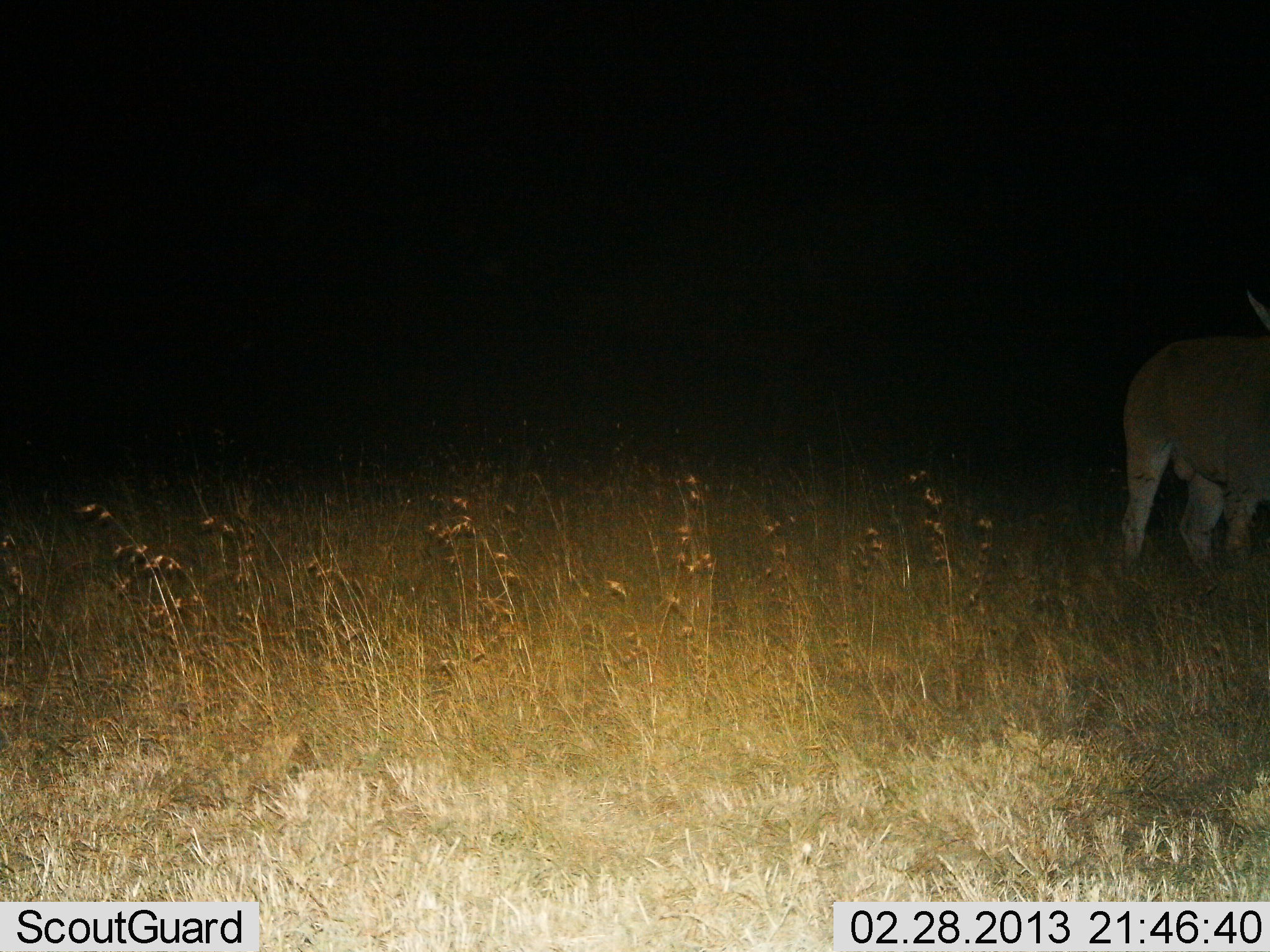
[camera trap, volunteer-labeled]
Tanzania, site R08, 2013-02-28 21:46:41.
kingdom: Animalia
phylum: Chordata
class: Mammalia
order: Artiodactyla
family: Bovidae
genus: Tragelaphus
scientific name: Tragelaphus oryx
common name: eland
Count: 1.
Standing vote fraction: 92%.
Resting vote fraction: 0%.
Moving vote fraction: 8%.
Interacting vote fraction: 0%.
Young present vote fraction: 0%.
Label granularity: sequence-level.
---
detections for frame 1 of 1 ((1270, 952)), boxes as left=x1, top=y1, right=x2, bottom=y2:
animal: left=1119, top=288, right=1270, bottom=579